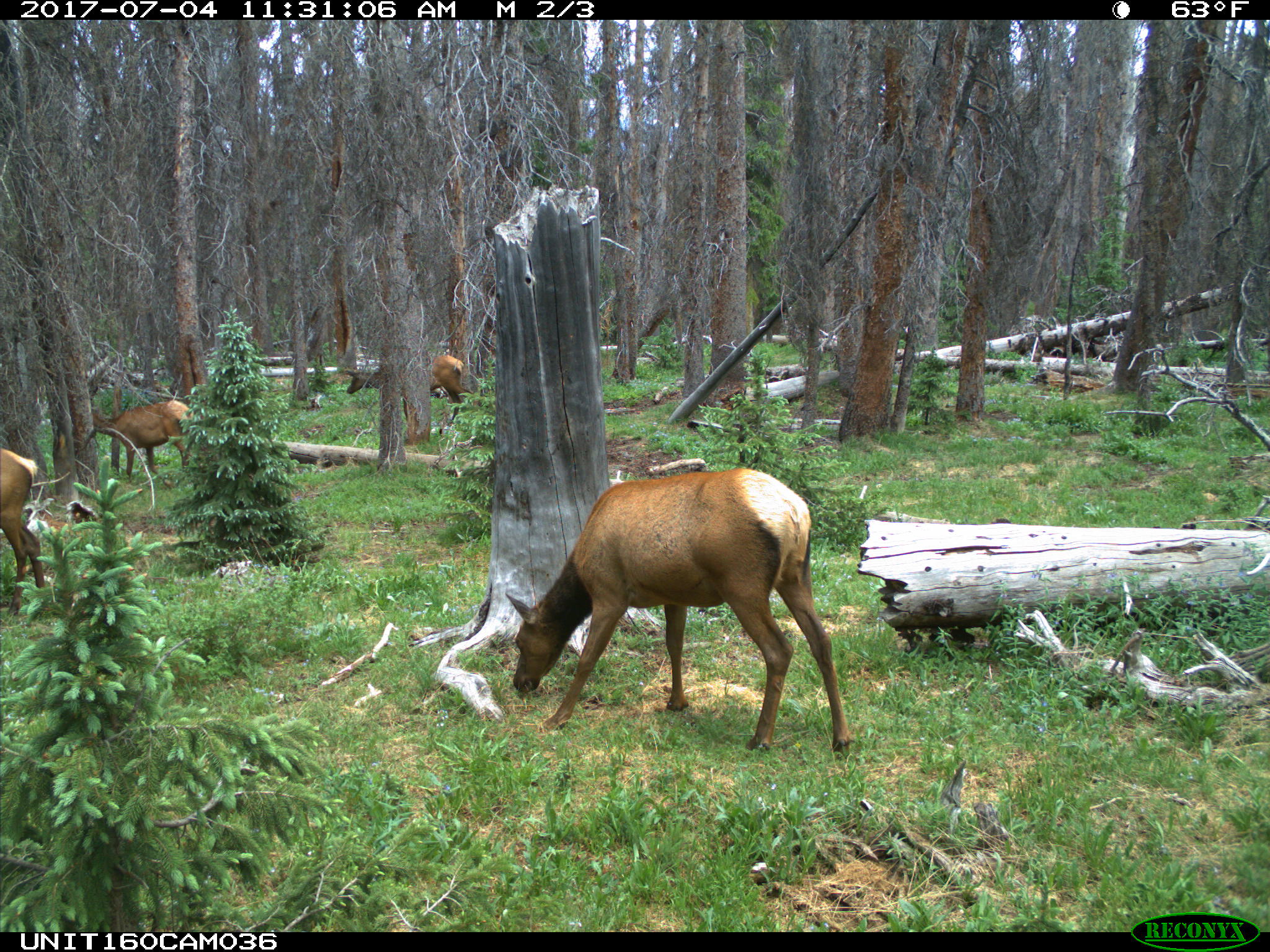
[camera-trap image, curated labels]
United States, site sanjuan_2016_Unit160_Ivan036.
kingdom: Animalia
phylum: Chordata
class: Mammalia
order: Artiodactyla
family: Cervidae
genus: Cervus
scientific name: Cervus elaphus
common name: red deer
Cervus elaphus (red deer).